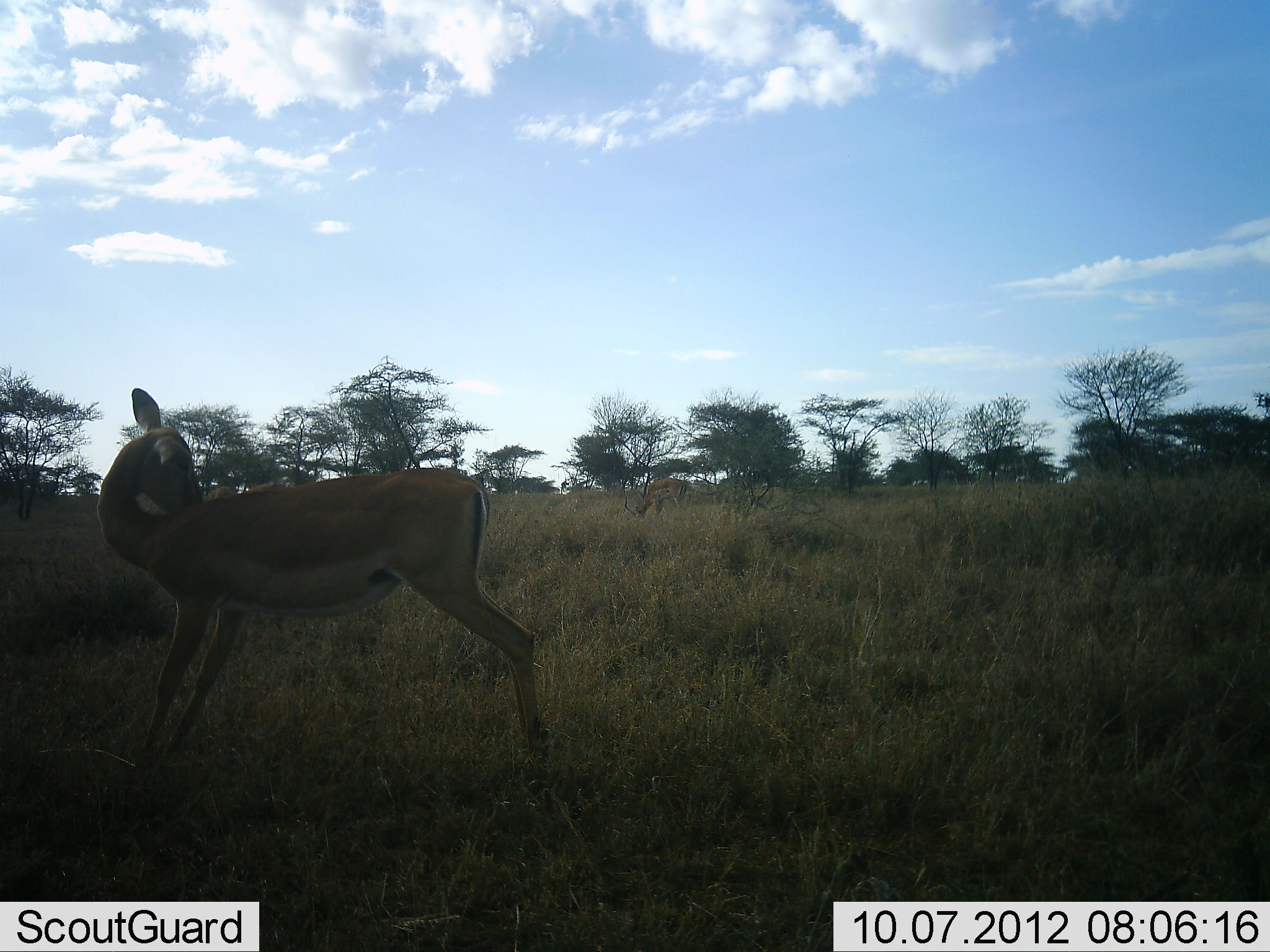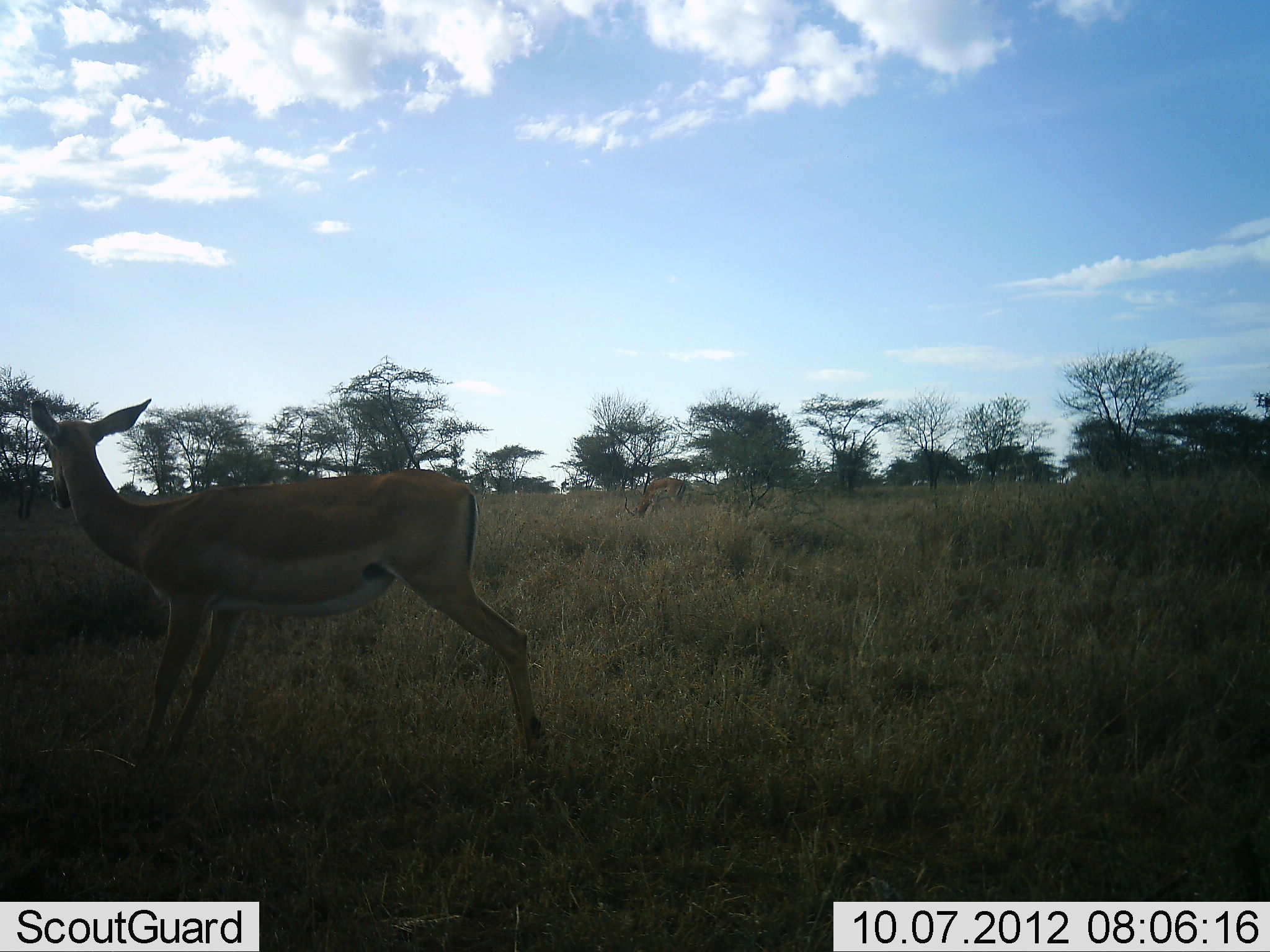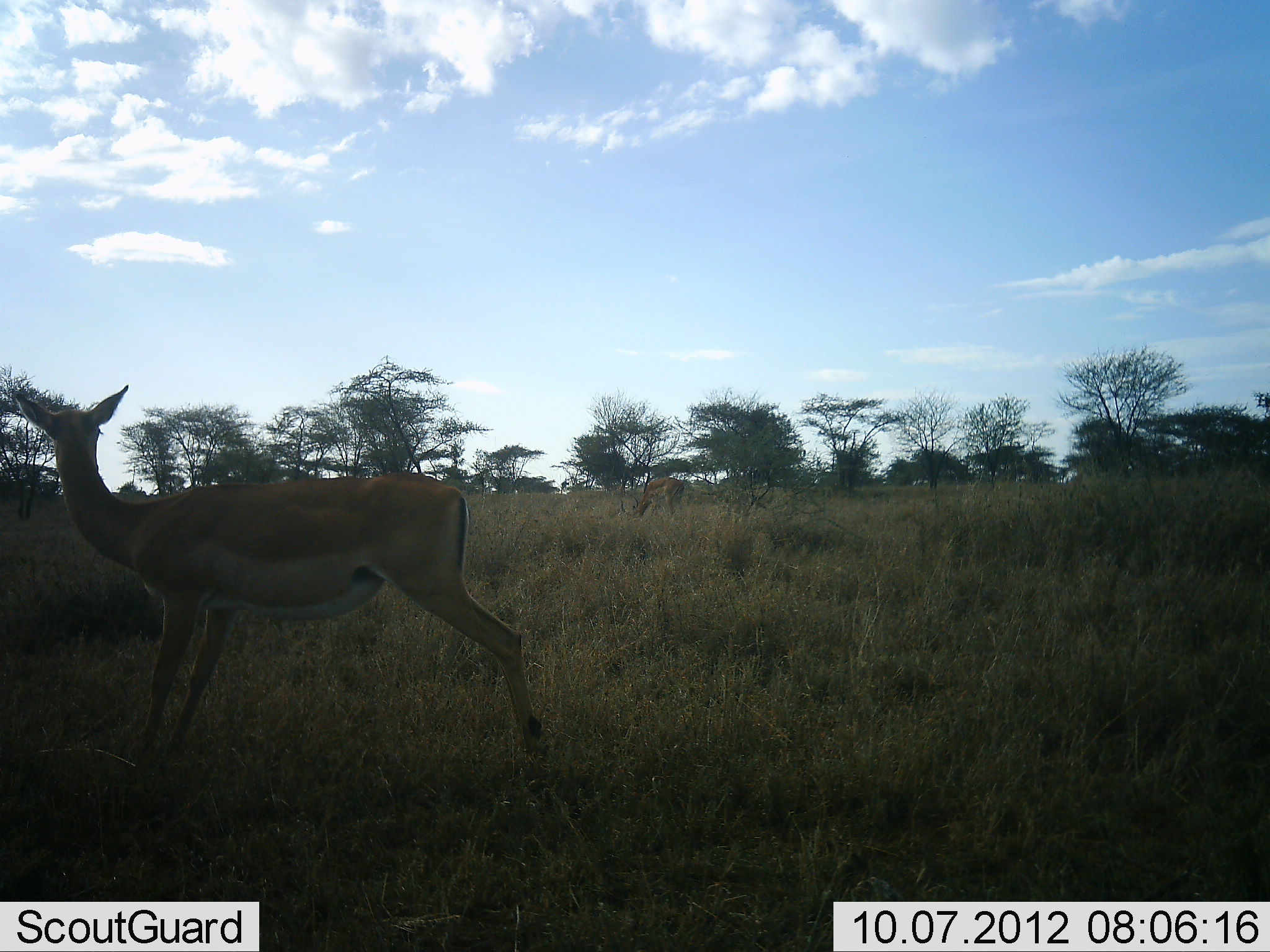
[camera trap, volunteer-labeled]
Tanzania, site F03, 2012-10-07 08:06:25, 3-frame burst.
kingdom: Animalia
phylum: Chordata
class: Mammalia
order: Artiodactyla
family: Bovidae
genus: Aepyceros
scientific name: Aepyceros melampus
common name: impala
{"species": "impala (Aepyceros melampus)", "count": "2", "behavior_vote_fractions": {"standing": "100%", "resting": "0%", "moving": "0%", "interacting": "0%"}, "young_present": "0%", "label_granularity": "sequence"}